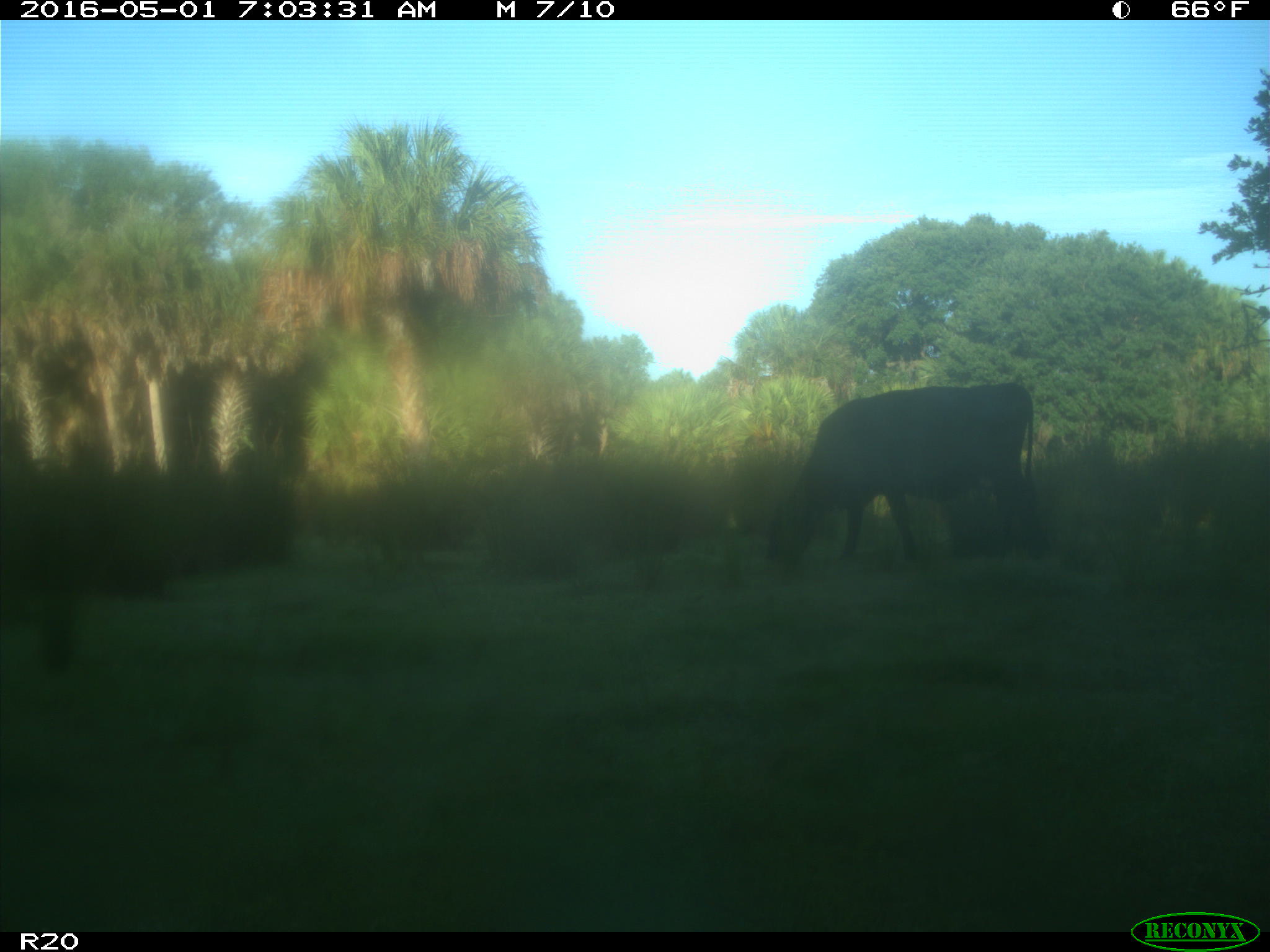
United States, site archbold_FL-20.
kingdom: Animalia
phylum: Chordata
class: Mammalia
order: Artiodactyla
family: Bovidae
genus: Bos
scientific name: Bos taurus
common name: domestic cow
Bos taurus (domestic cow).